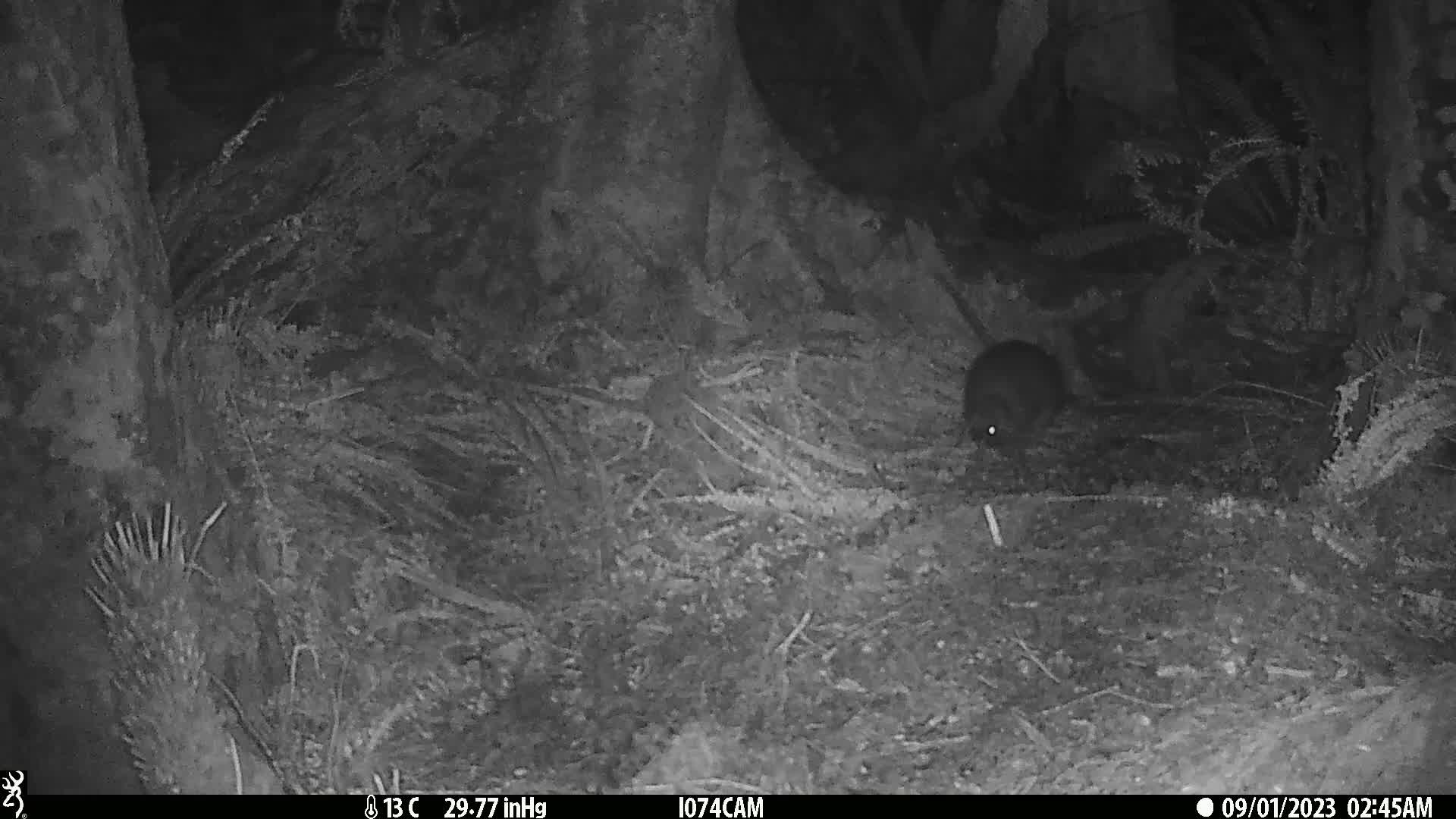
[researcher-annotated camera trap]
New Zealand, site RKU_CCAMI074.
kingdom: Animalia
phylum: Chordata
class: Aves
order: Apterygiformes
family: Apterygidae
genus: Apteryx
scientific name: Apteryx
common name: kiwi